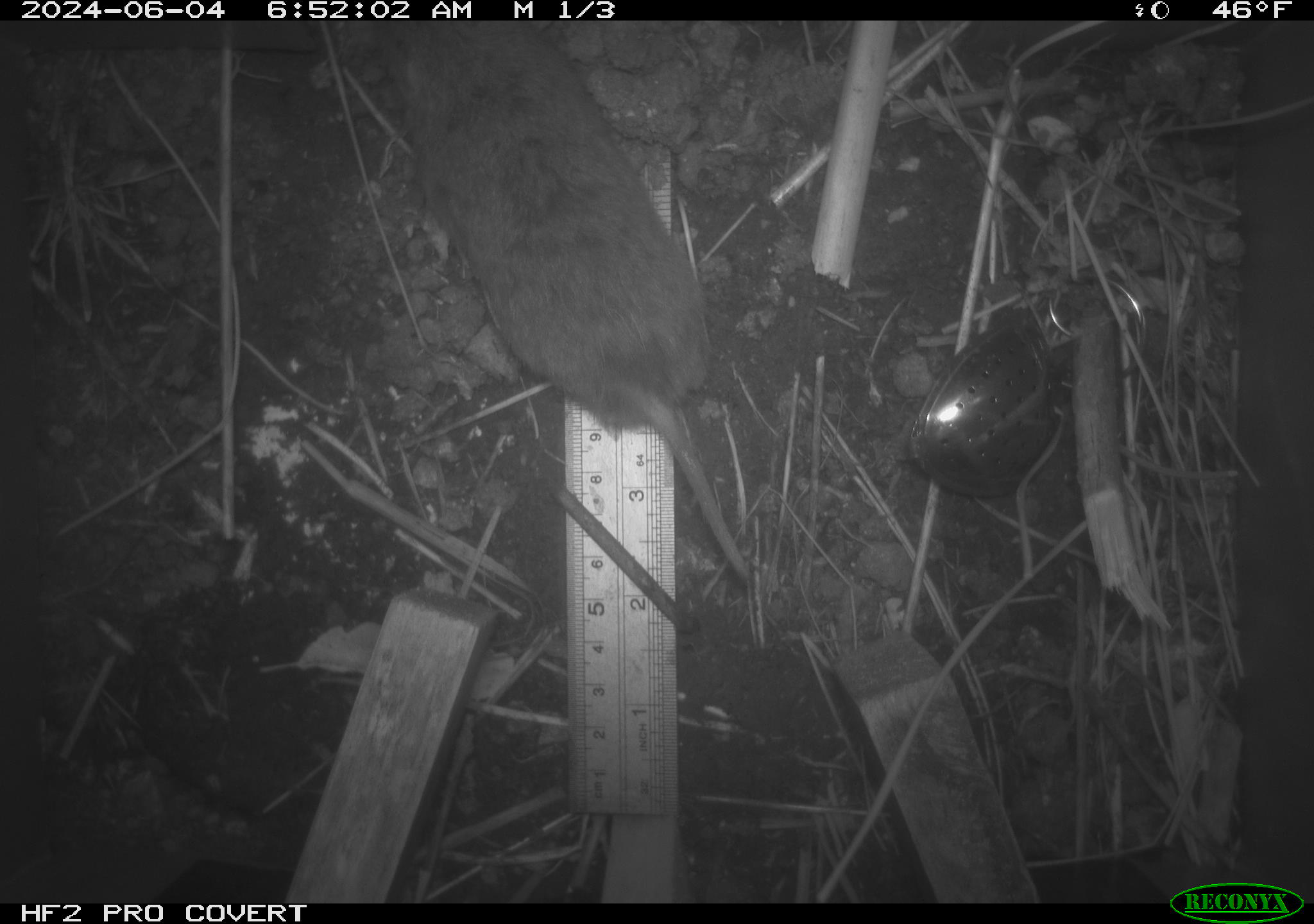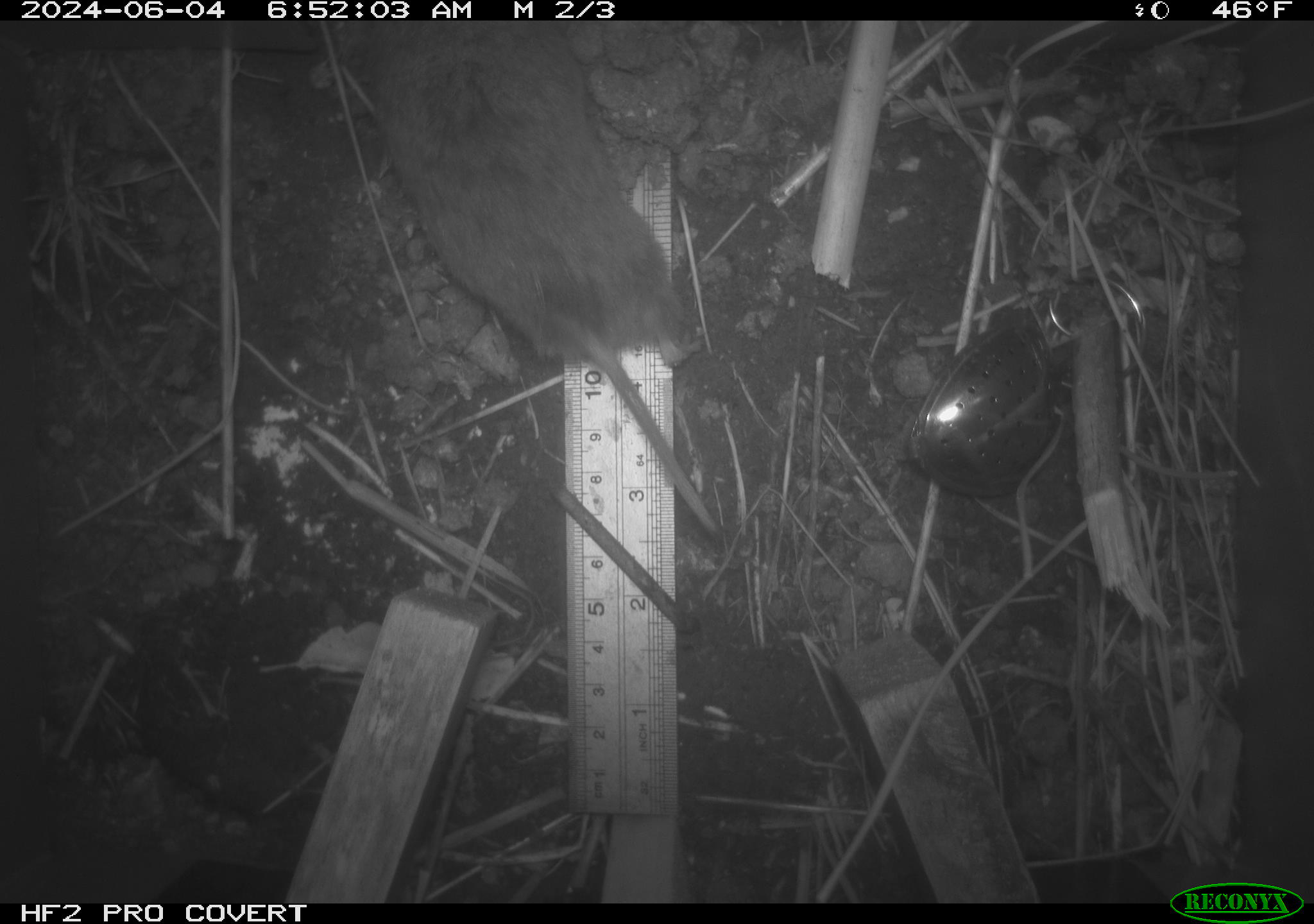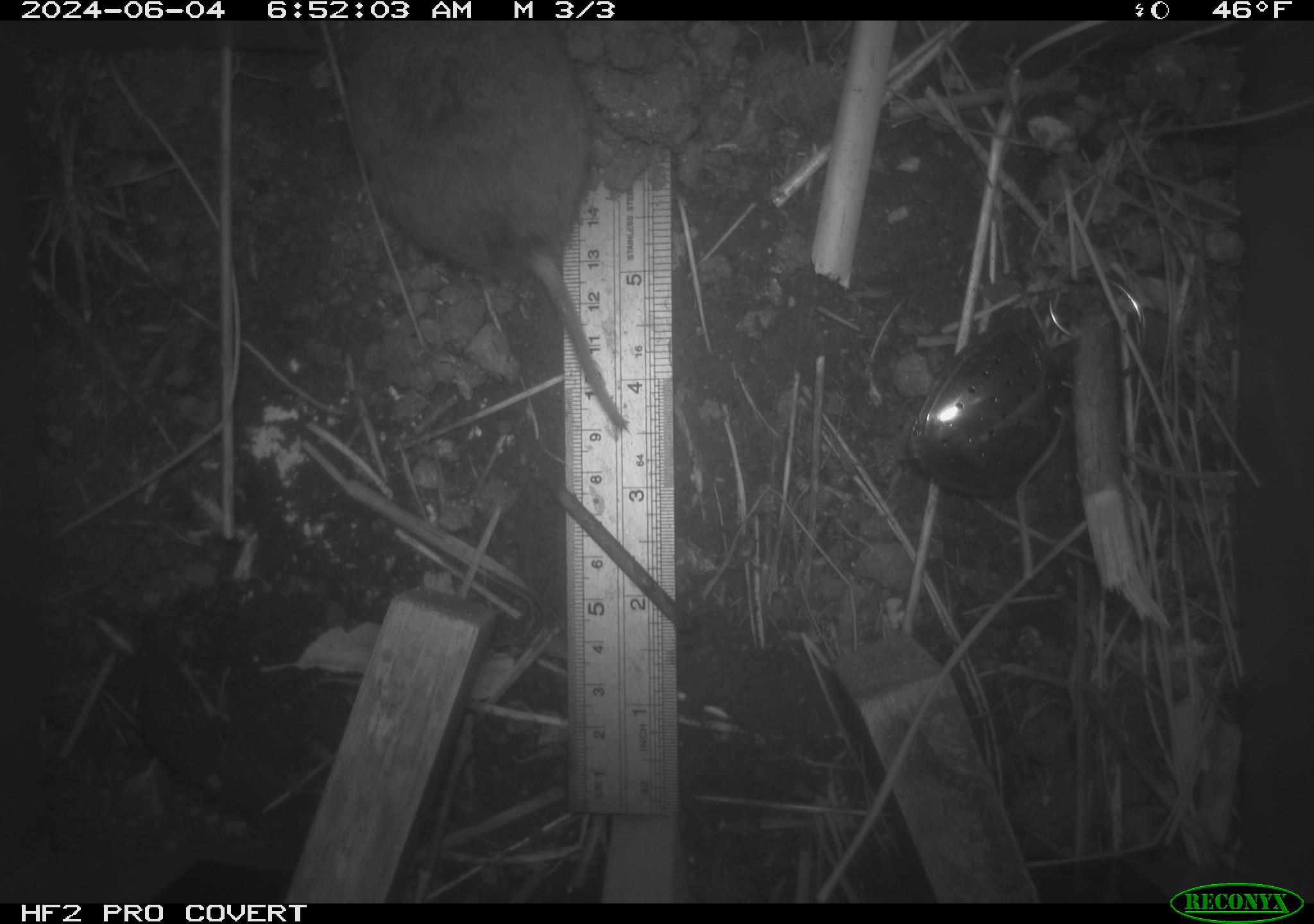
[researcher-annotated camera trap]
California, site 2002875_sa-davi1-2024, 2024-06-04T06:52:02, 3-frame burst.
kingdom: Animalia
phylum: Chordata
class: Mammalia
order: Rodentia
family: Cricetidae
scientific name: Arvicolinae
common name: voles, lemmings, and muskrats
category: arvicolinae subfamily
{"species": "arvicolinae subfamily (voles, lemmings, and muskrats) (Arvicolinae)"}